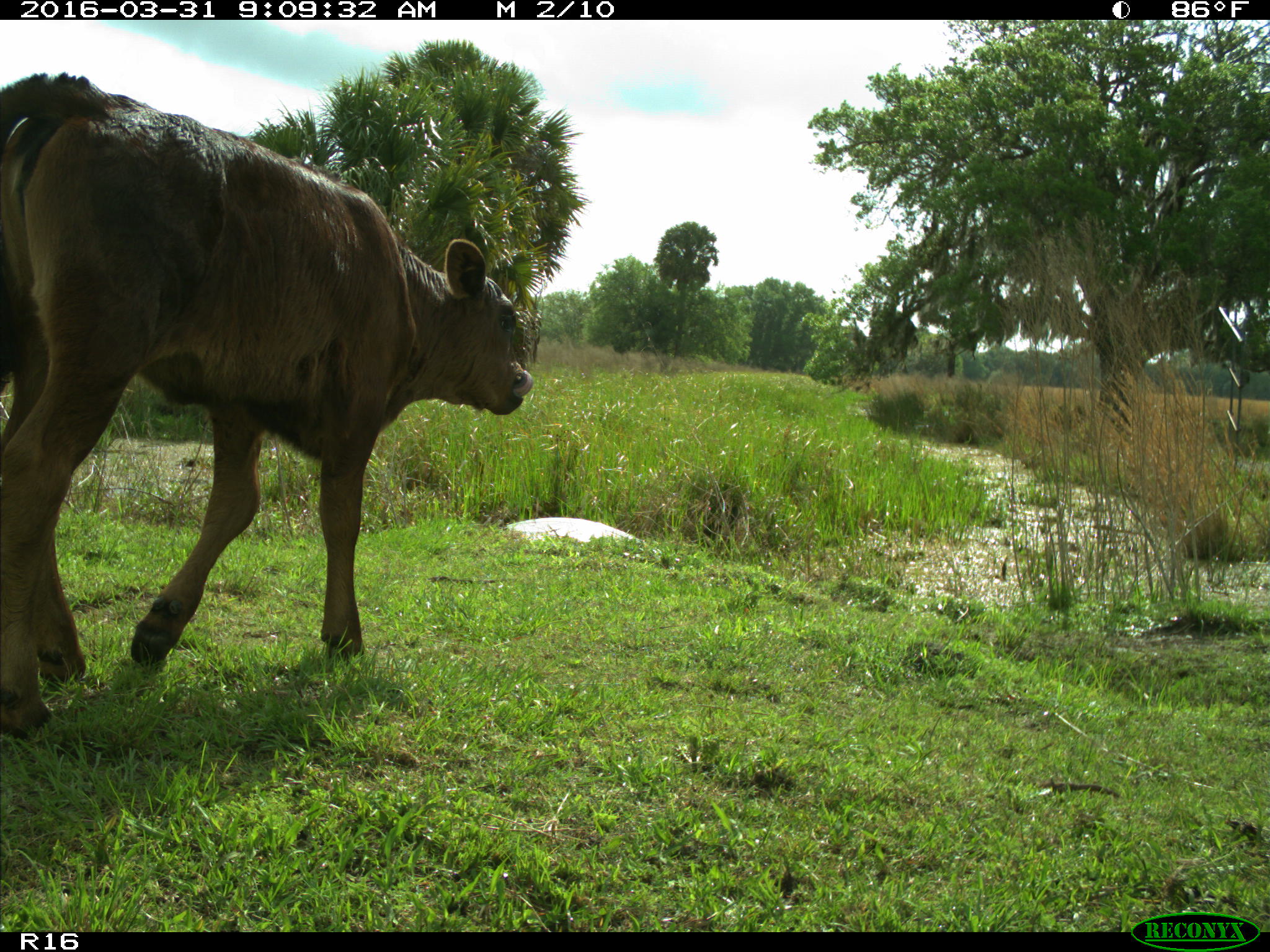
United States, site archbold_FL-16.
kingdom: Animalia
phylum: Chordata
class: Mammalia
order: Artiodactyla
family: Bovidae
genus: Bos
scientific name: Bos taurus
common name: domestic cow